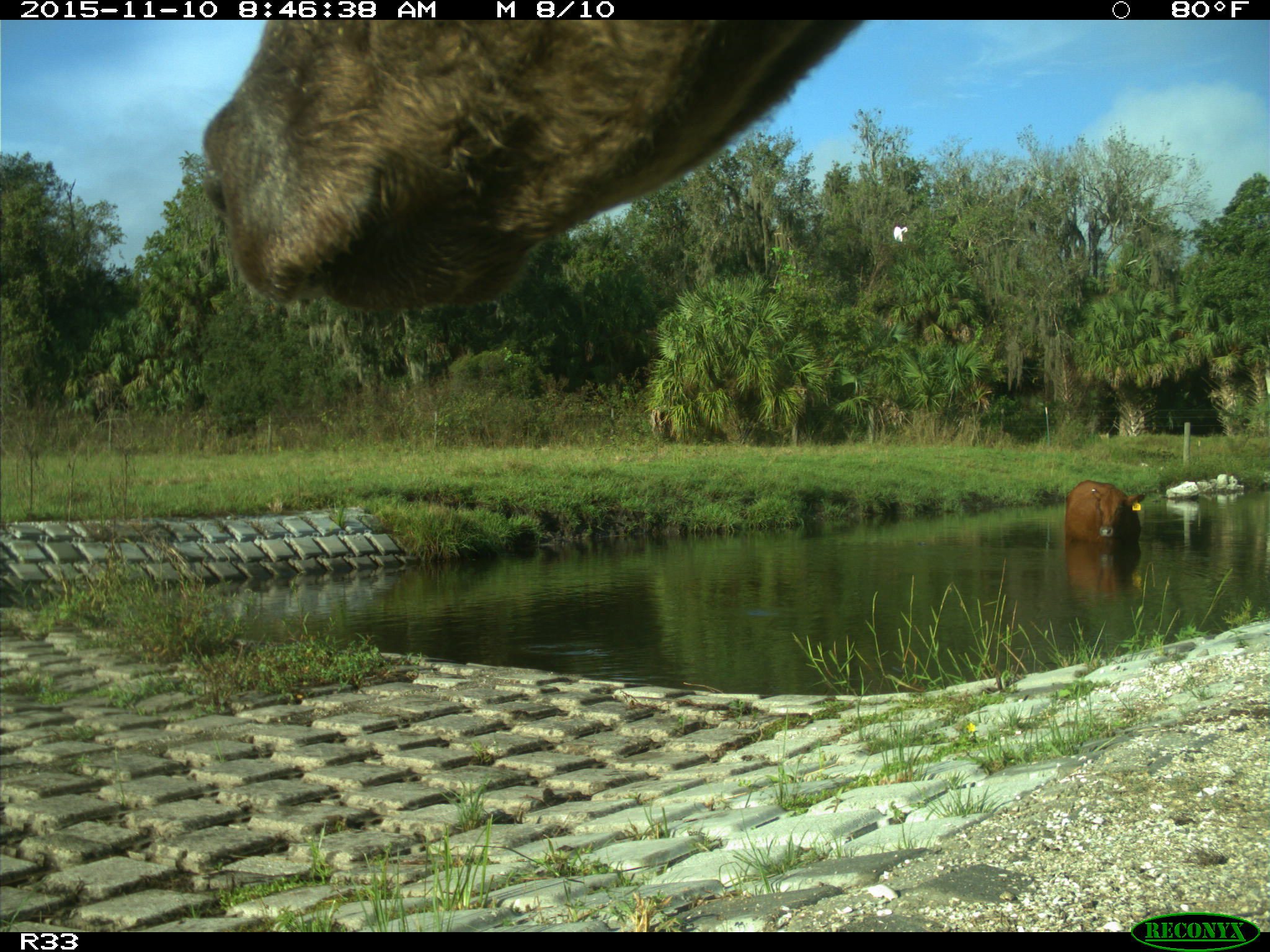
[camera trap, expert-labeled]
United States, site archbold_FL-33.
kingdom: Animalia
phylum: Chordata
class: Mammalia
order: Artiodactyla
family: Bovidae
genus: Bos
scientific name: Bos taurus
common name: domestic cow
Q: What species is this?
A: Bos taurus (domestic cow).